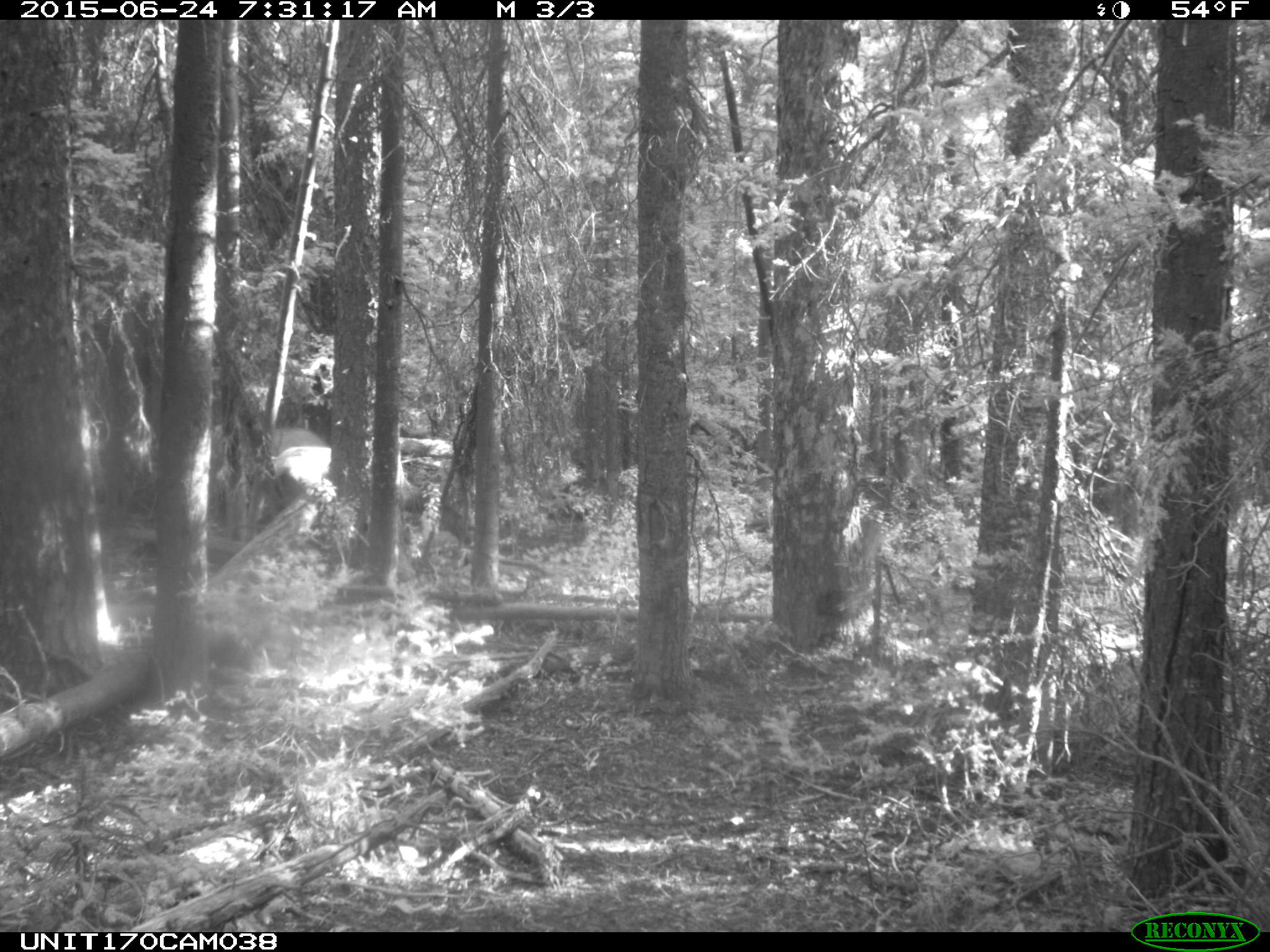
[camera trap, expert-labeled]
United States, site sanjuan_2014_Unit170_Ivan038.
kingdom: Animalia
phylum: Chordata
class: Mammalia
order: Artiodactyla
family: Cervidae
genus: Cervus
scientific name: Cervus elaphus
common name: red deer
Cervus elaphus (red deer).